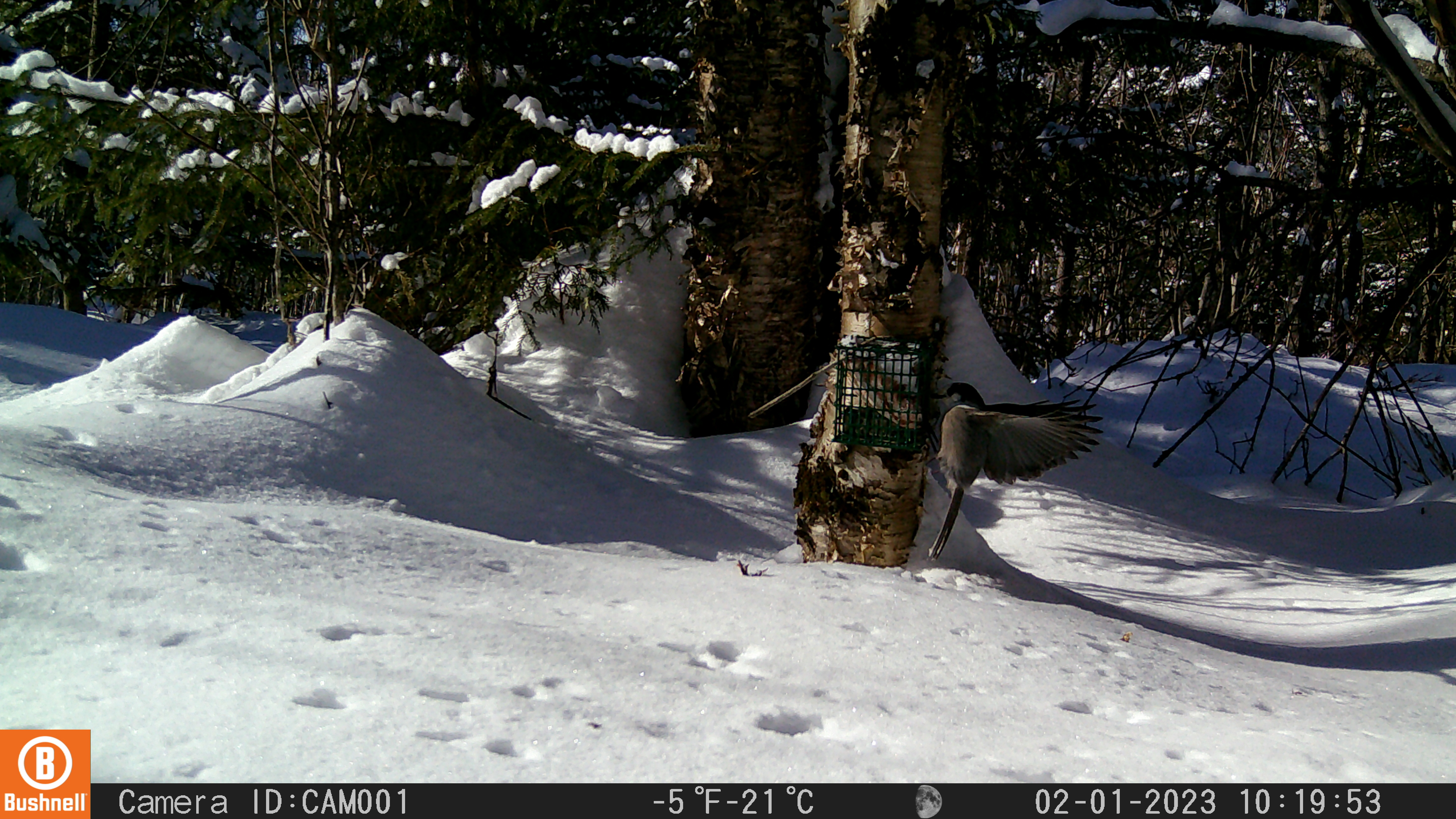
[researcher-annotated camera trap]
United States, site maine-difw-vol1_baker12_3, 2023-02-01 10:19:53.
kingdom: Animalia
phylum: Chordata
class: Aves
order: Passeriformes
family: Corvidae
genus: Perisoreus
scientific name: Perisoreus canadensis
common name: canada jay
Canada jay (Perisoreus canadensis).